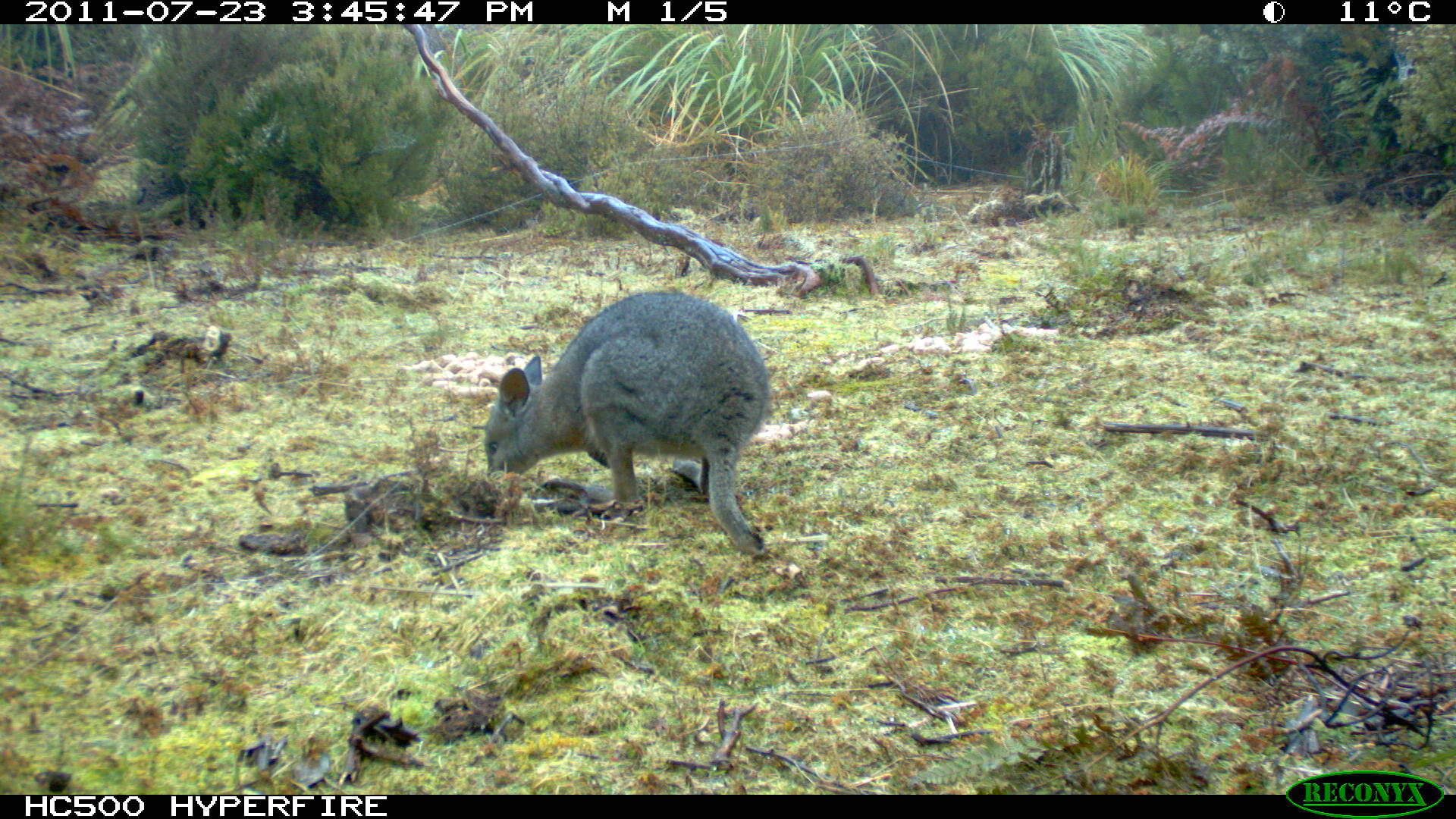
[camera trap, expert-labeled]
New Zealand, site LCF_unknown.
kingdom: Animalia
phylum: Chordata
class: Mammalia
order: Diprotodontia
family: Macropodidae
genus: Notamacropus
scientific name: Notamacropus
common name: wallaby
Wallaby (Notamacropus).